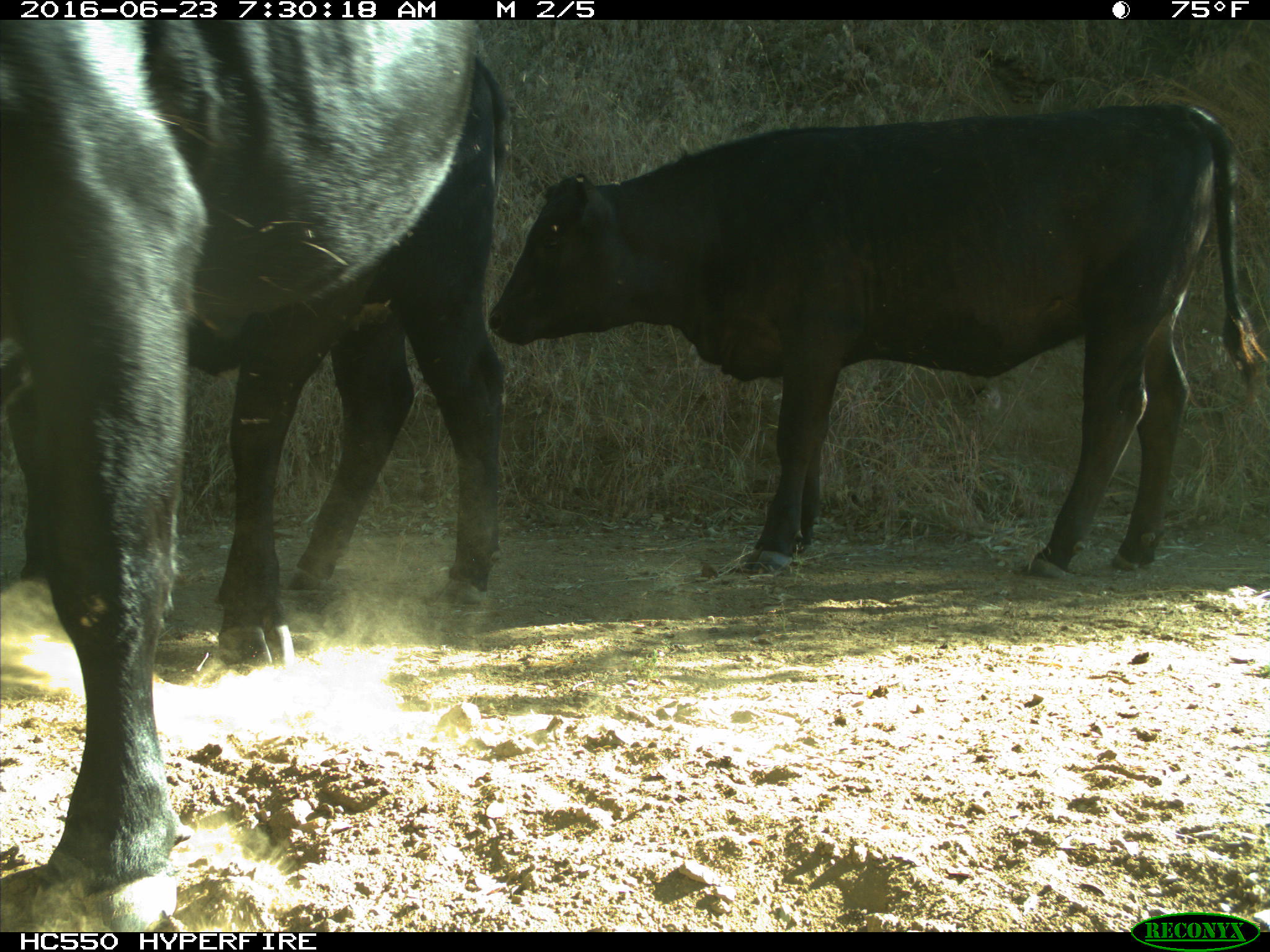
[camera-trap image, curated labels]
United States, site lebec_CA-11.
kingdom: Animalia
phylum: Chordata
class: Mammalia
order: Artiodactyla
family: Bovidae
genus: Bos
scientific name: Bos taurus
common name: domestic cow